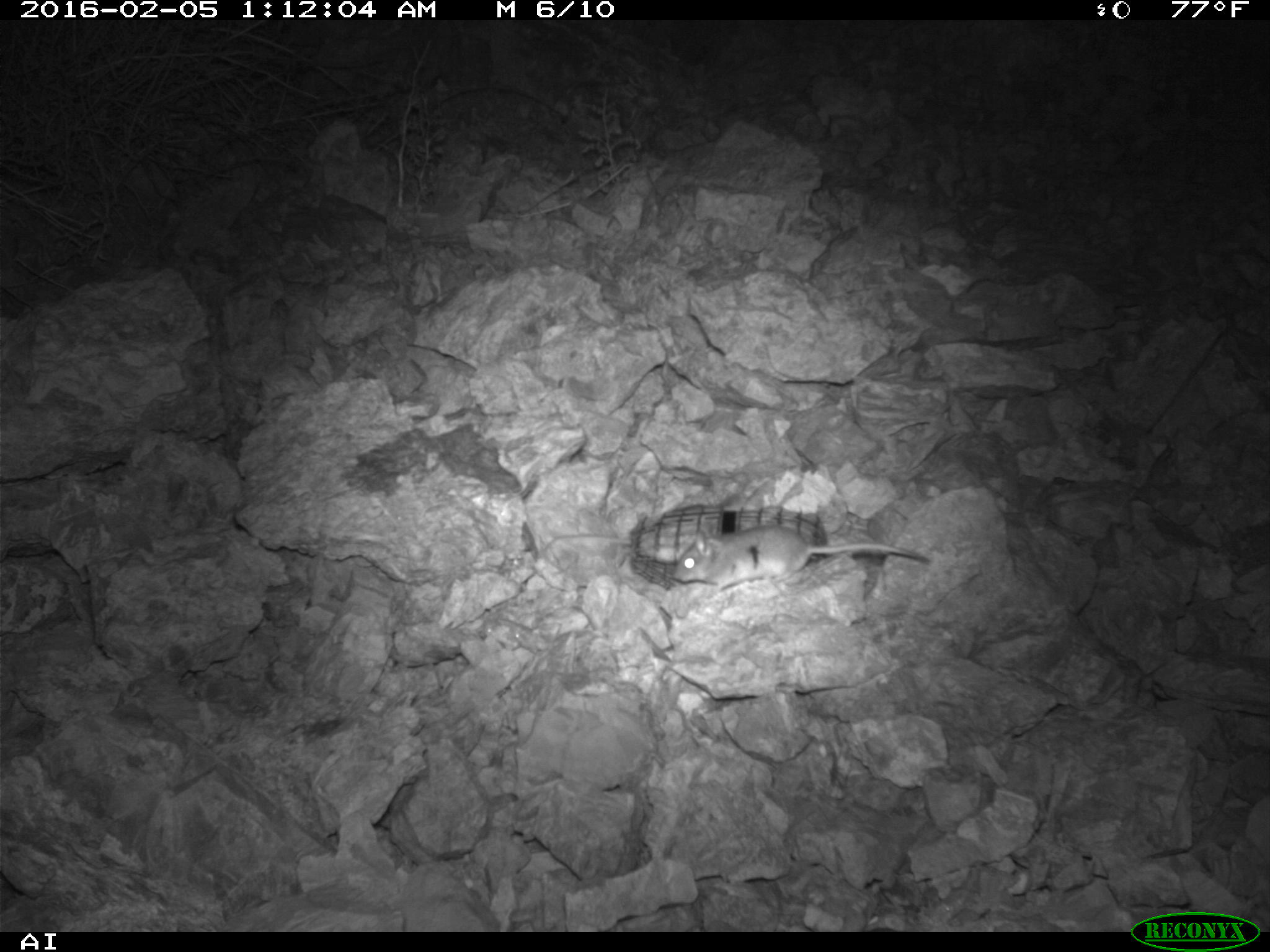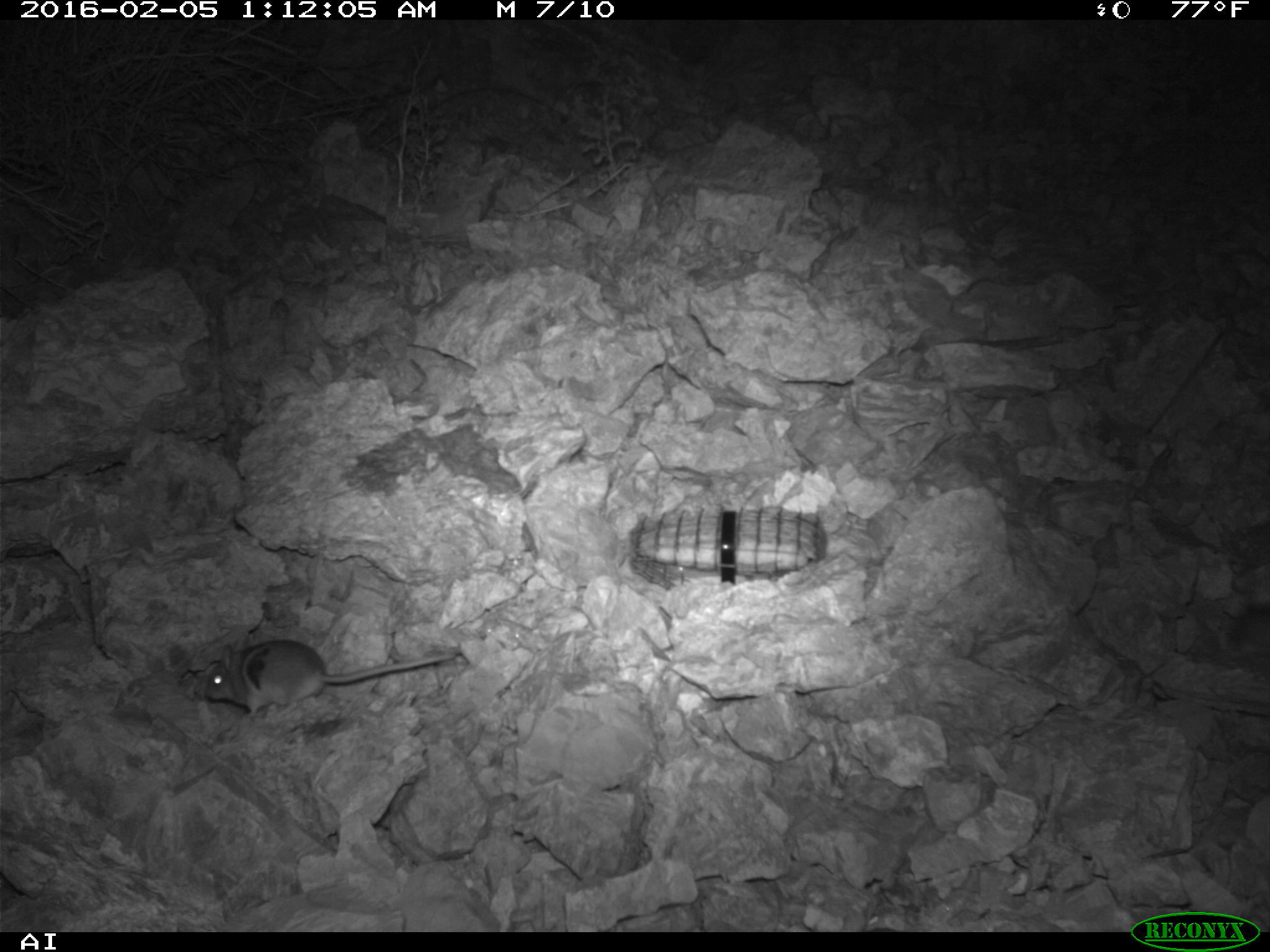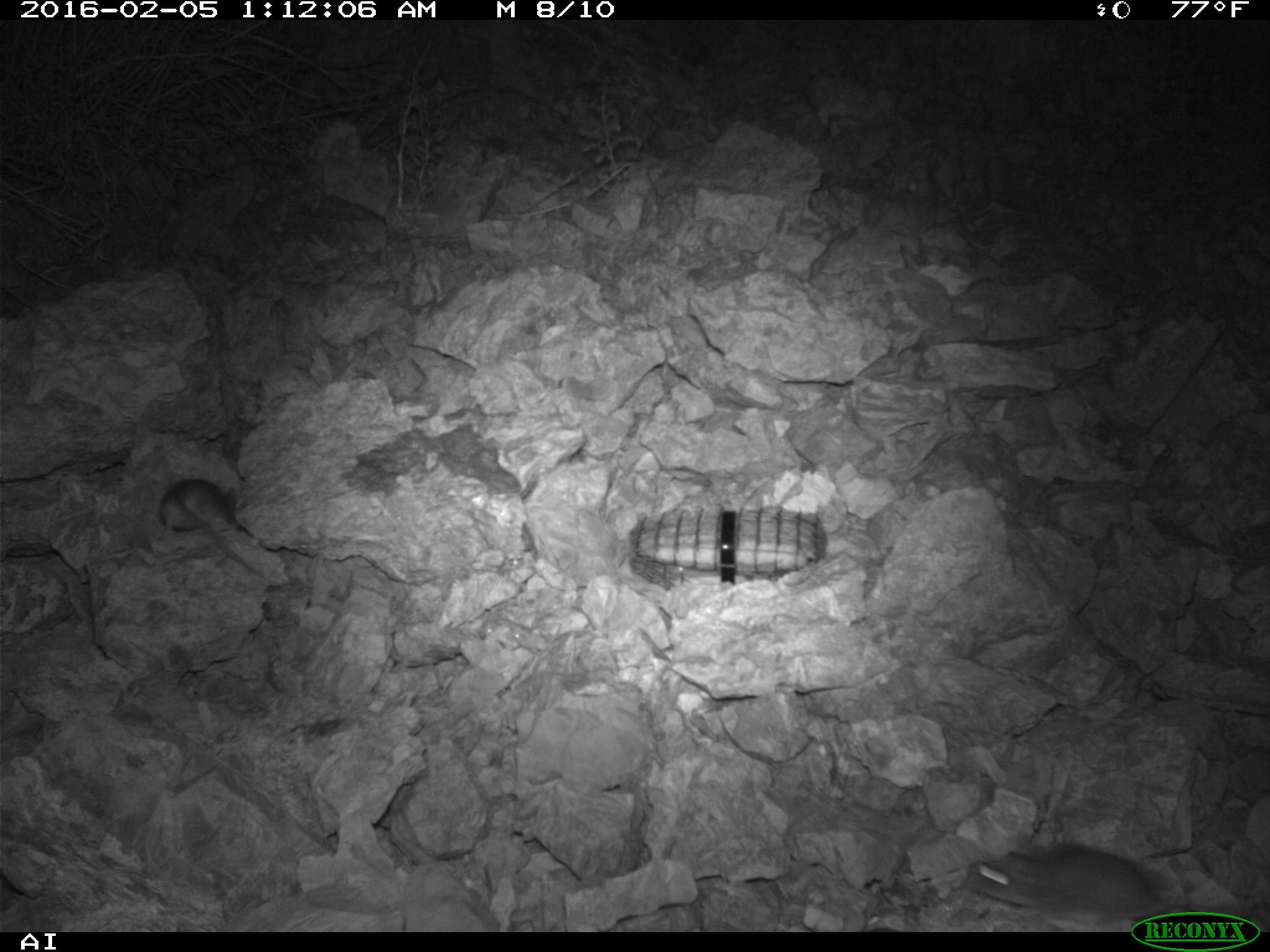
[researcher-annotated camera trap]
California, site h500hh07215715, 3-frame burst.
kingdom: Animalia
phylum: Chordata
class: Mammalia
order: Rodentia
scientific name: Rodentia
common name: rodent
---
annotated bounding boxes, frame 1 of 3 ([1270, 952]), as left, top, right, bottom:
rodent: 671, 525, 931, 594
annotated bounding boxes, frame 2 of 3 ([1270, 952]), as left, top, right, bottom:
rodent: 205, 639, 455, 715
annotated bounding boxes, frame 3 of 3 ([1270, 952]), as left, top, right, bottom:
rodent: 967, 842, 1171, 921; 158, 479, 259, 575